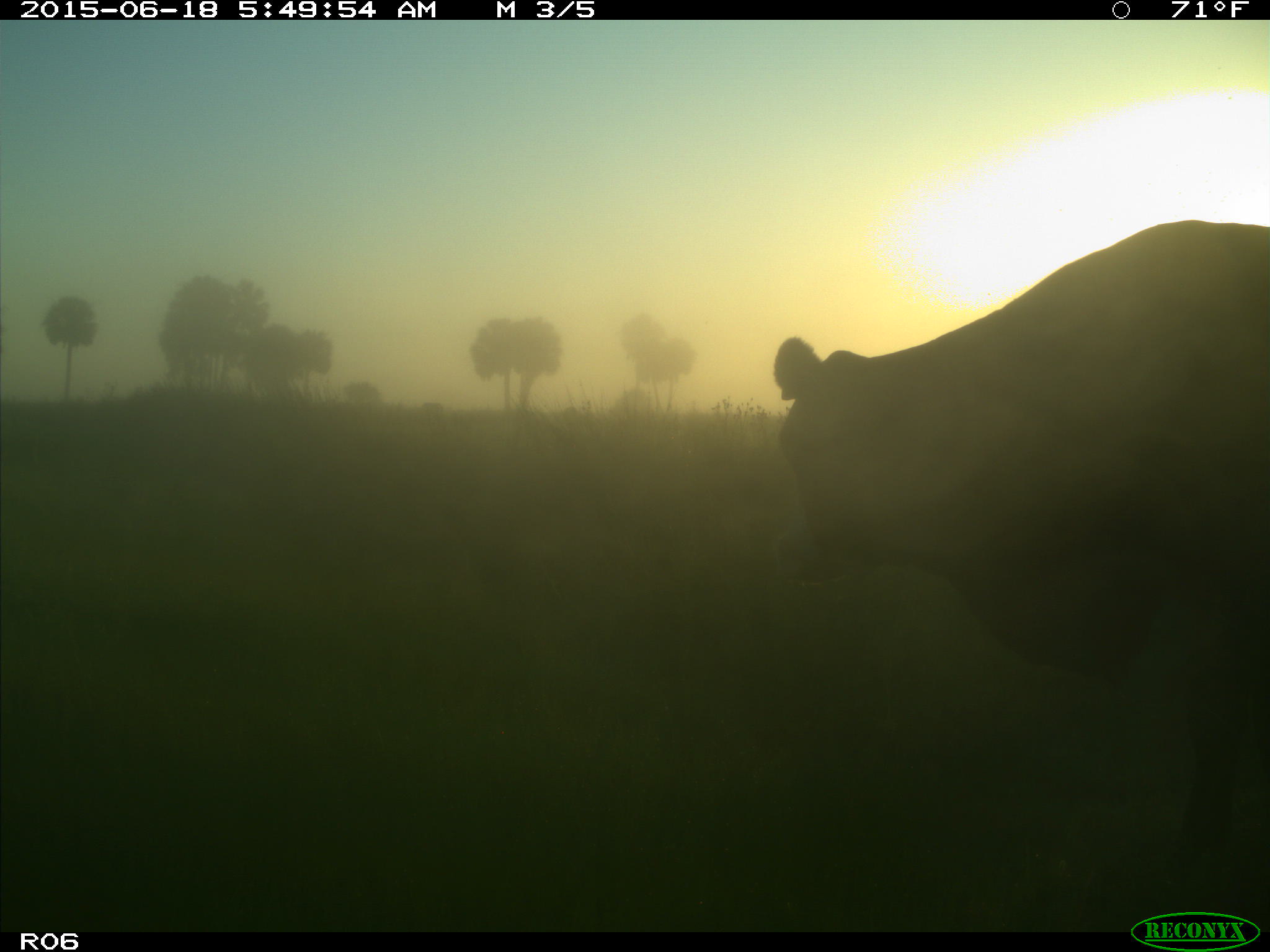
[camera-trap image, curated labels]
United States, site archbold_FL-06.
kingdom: Animalia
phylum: Chordata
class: Mammalia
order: Artiodactyla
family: Bovidae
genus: Bos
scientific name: Bos taurus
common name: domestic cow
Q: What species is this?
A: Bos taurus (domestic cow).